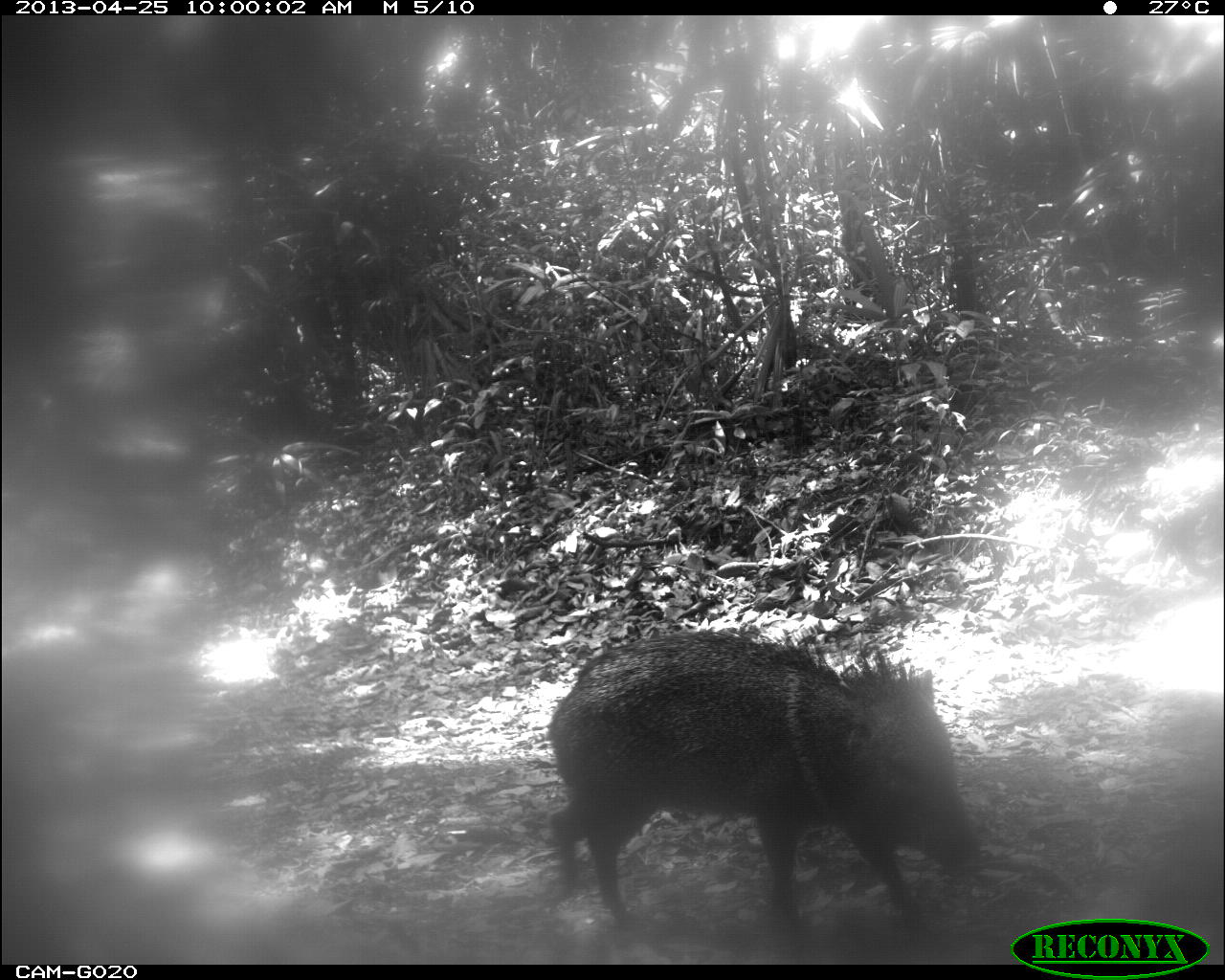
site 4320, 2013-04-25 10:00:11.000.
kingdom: Animalia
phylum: Chordata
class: Mammalia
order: Artiodactyla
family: Tayassuidae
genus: Pecari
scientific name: Pecari tajacu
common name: collared peccary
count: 3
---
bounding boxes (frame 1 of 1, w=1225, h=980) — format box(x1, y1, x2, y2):
pecari tajacu: box(545, 623, 982, 934)